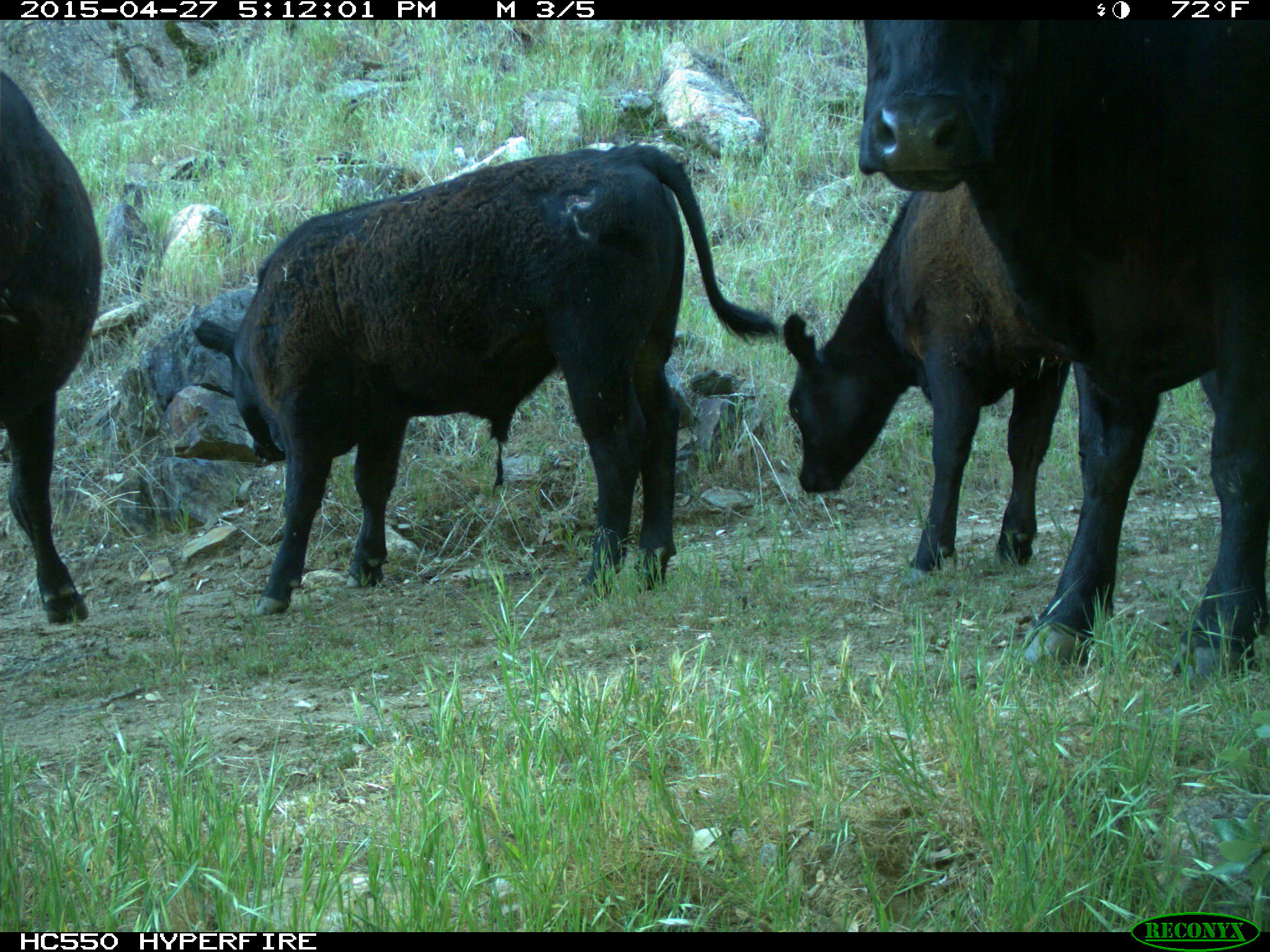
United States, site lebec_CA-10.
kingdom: Animalia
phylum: Chordata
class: Mammalia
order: Artiodactyla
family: Bovidae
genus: Bos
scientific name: Bos taurus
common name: domestic cow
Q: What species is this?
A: Bos taurus (domestic cow).